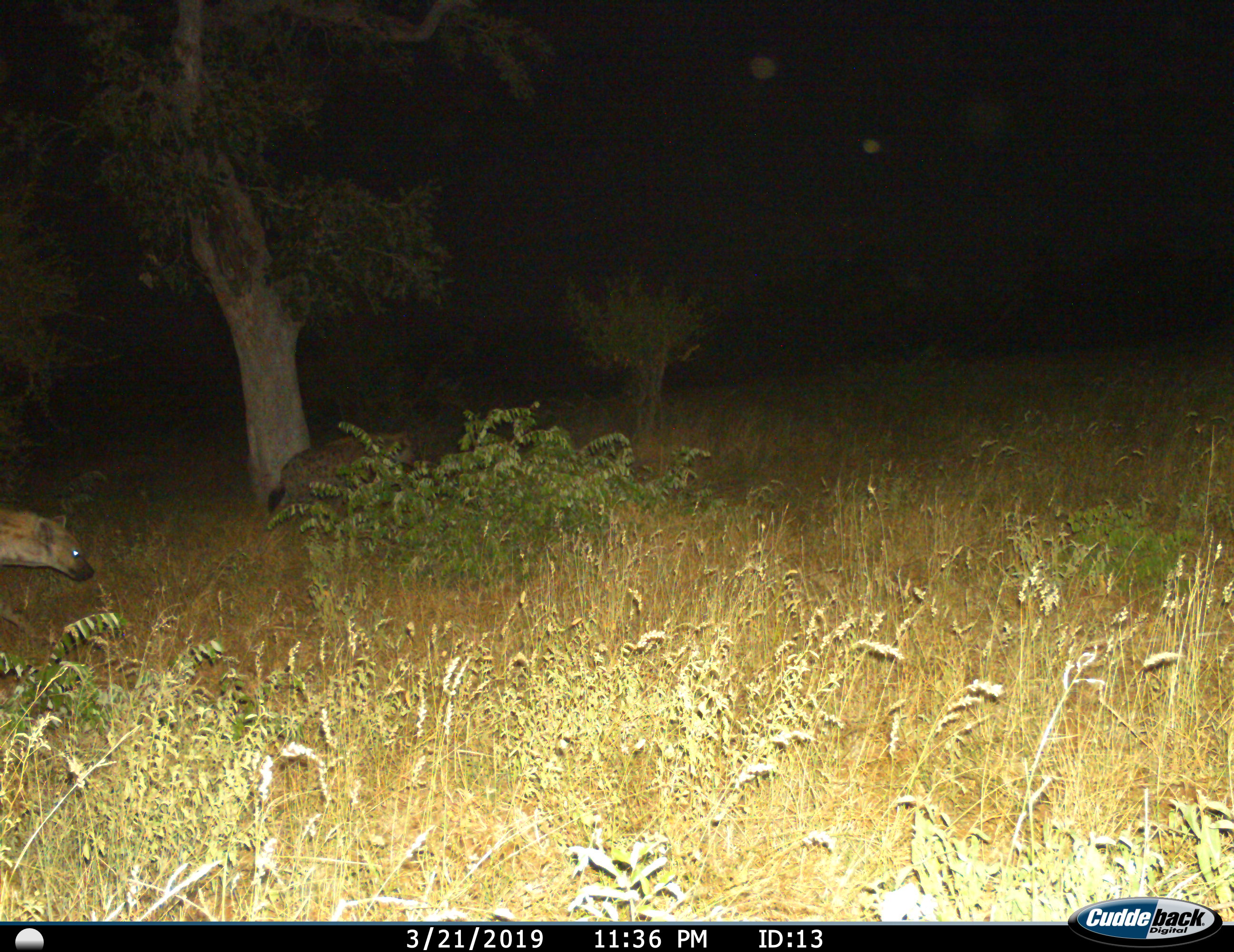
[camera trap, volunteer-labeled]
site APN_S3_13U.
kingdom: Animalia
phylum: Chordata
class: Mammalia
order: Carnivora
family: Hyaenidae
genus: Crocuta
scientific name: Crocuta crocuta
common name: spotted hyena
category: hyenaspotted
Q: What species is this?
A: Hyenaspotted (spotted hyena) (Crocuta crocuta).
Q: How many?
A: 2.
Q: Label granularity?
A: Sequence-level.